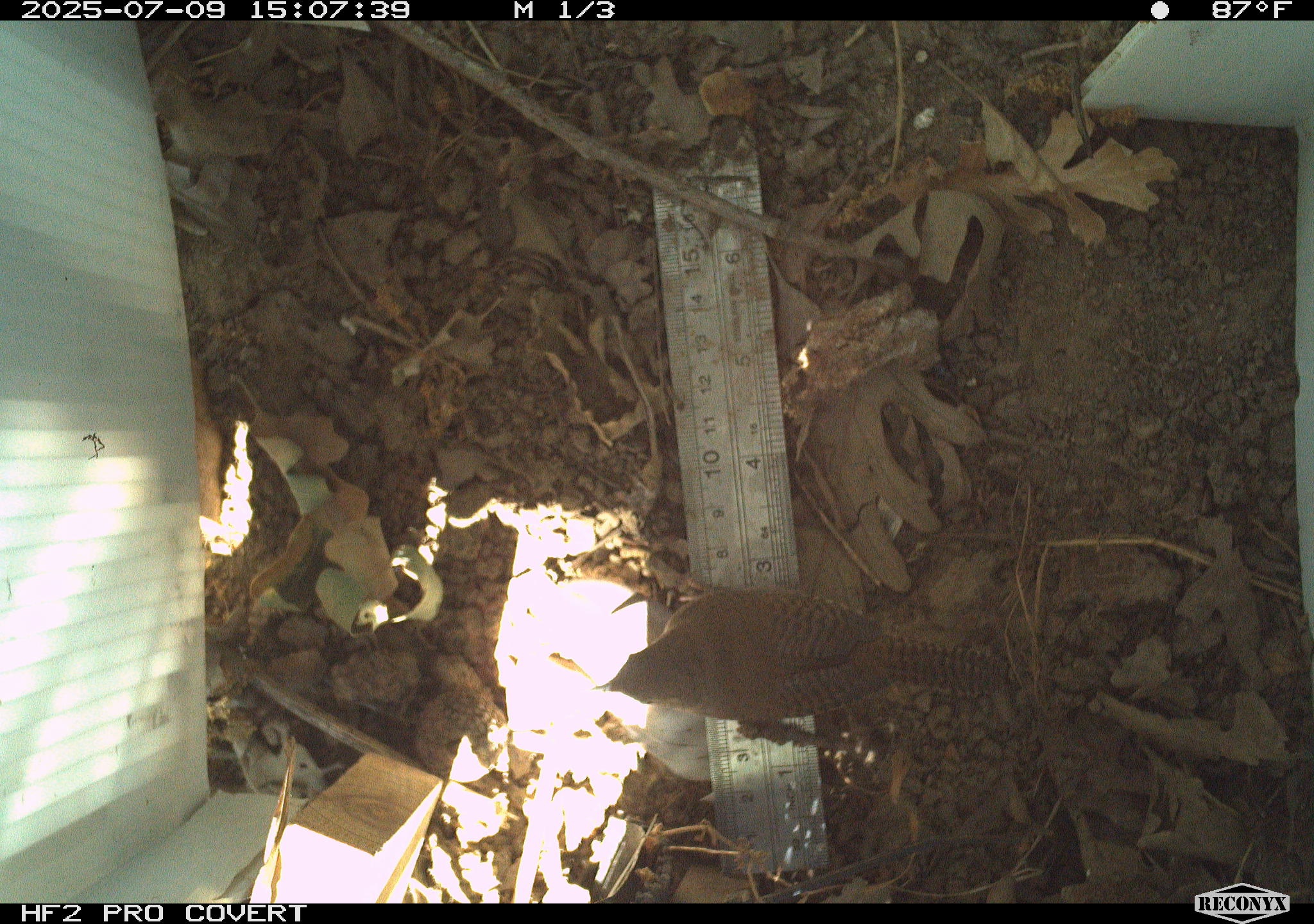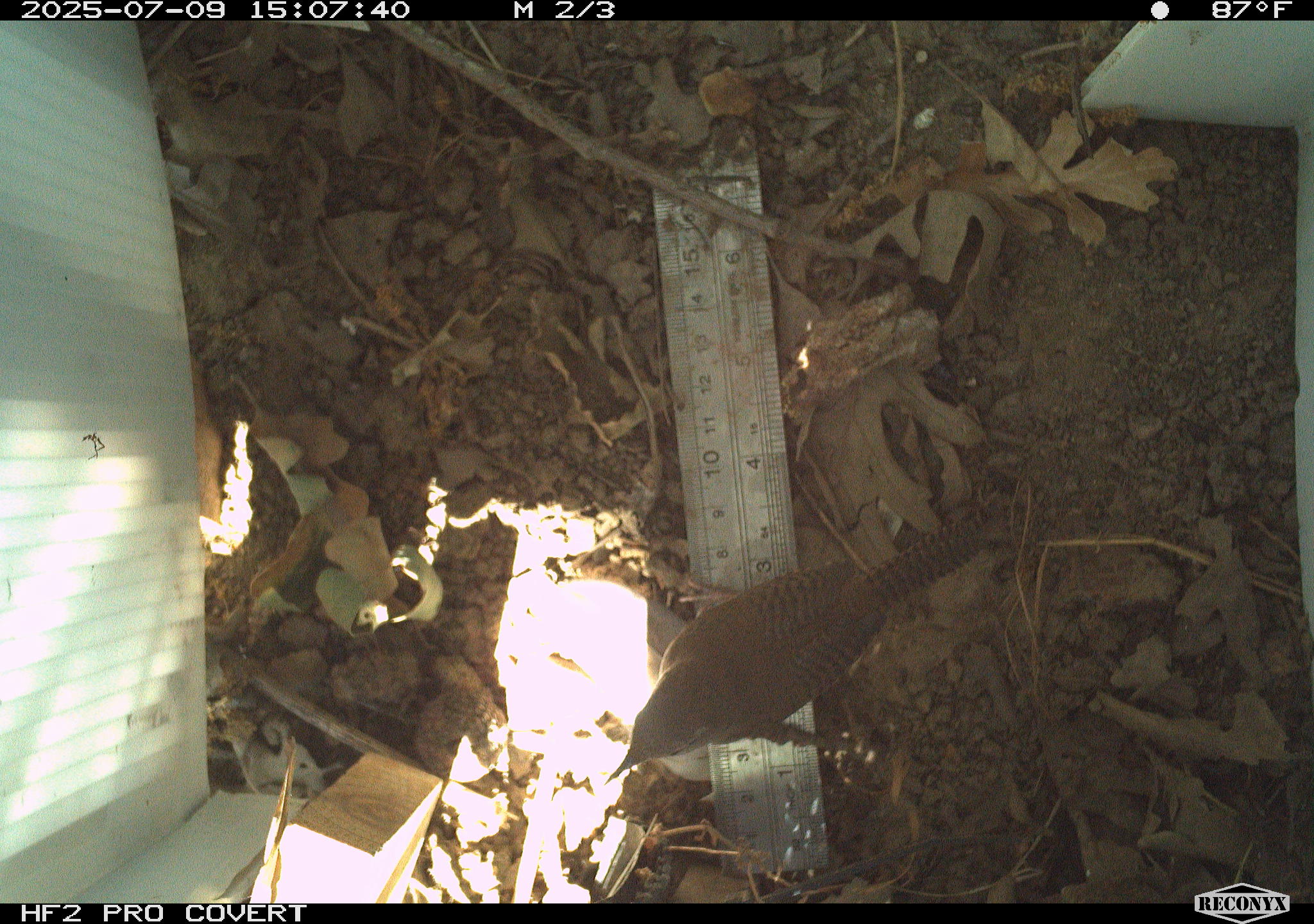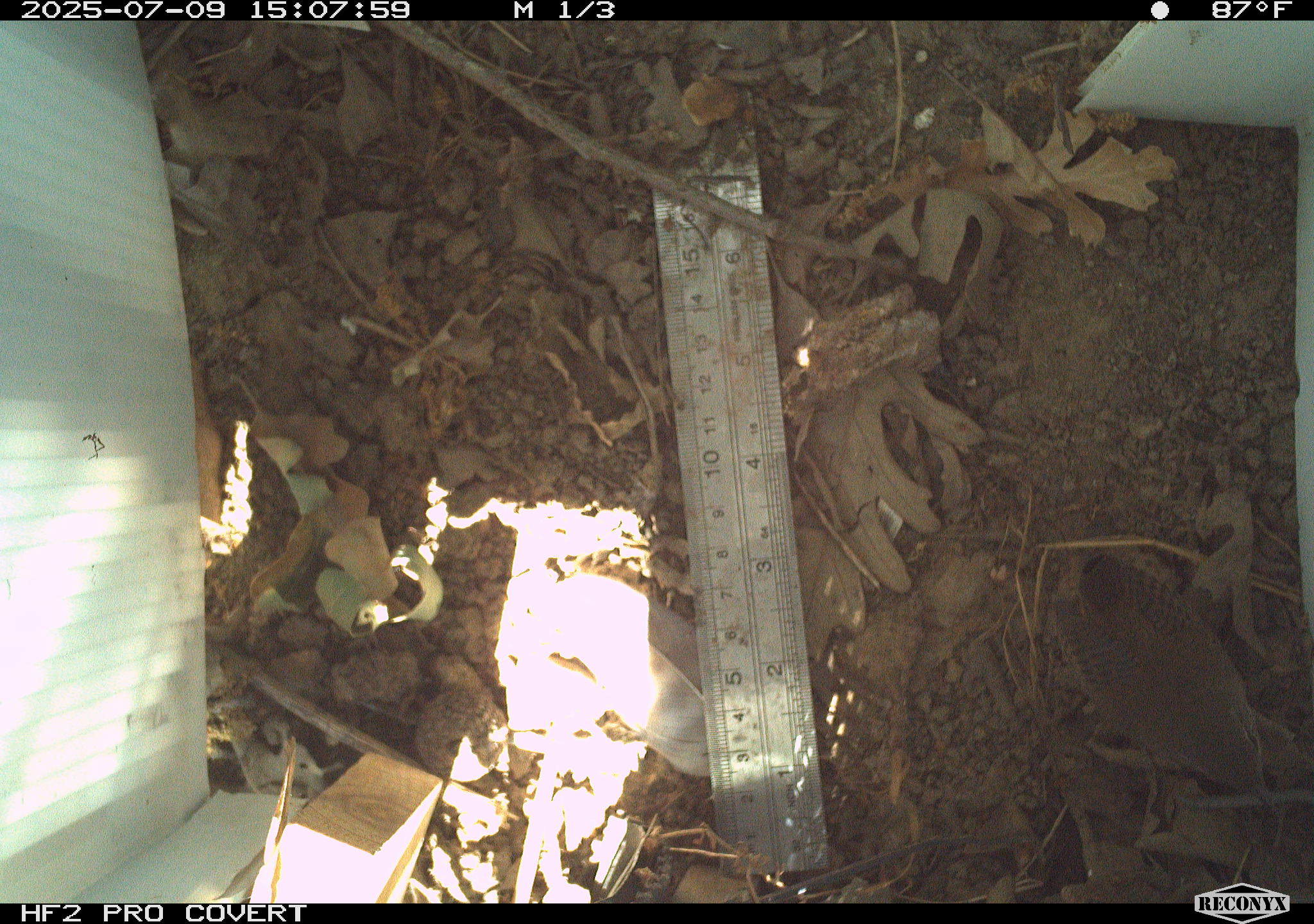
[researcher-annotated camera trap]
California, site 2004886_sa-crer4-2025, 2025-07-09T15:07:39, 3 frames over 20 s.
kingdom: Animalia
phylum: Chordata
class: Aves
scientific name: Aves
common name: bird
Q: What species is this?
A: Bird (Aves).